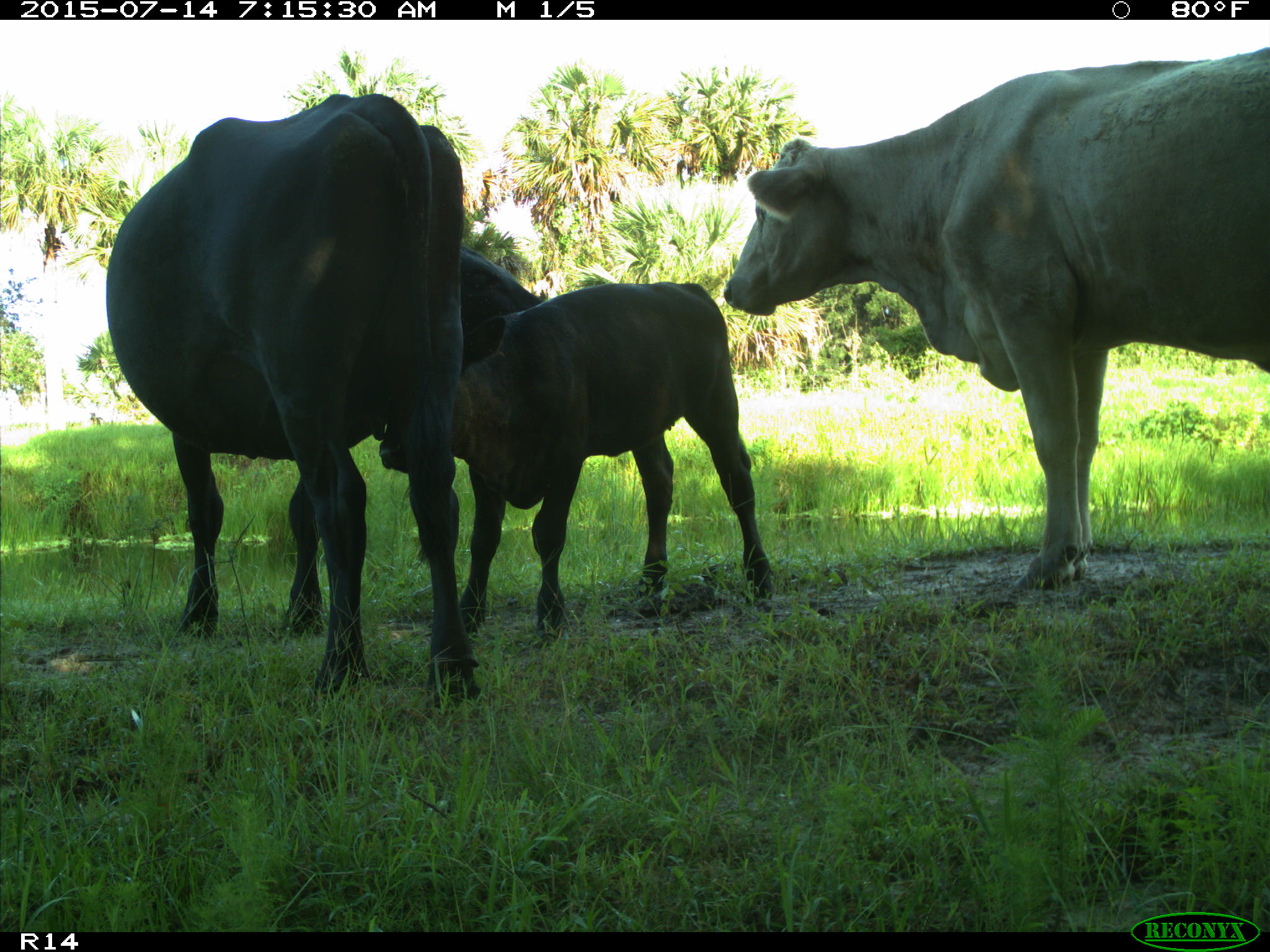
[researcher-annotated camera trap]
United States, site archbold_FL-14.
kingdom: Animalia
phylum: Chordata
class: Mammalia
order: Artiodactyla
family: Bovidae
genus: Bos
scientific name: Bos taurus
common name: domestic cow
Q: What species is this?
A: Bos taurus (domestic cow).